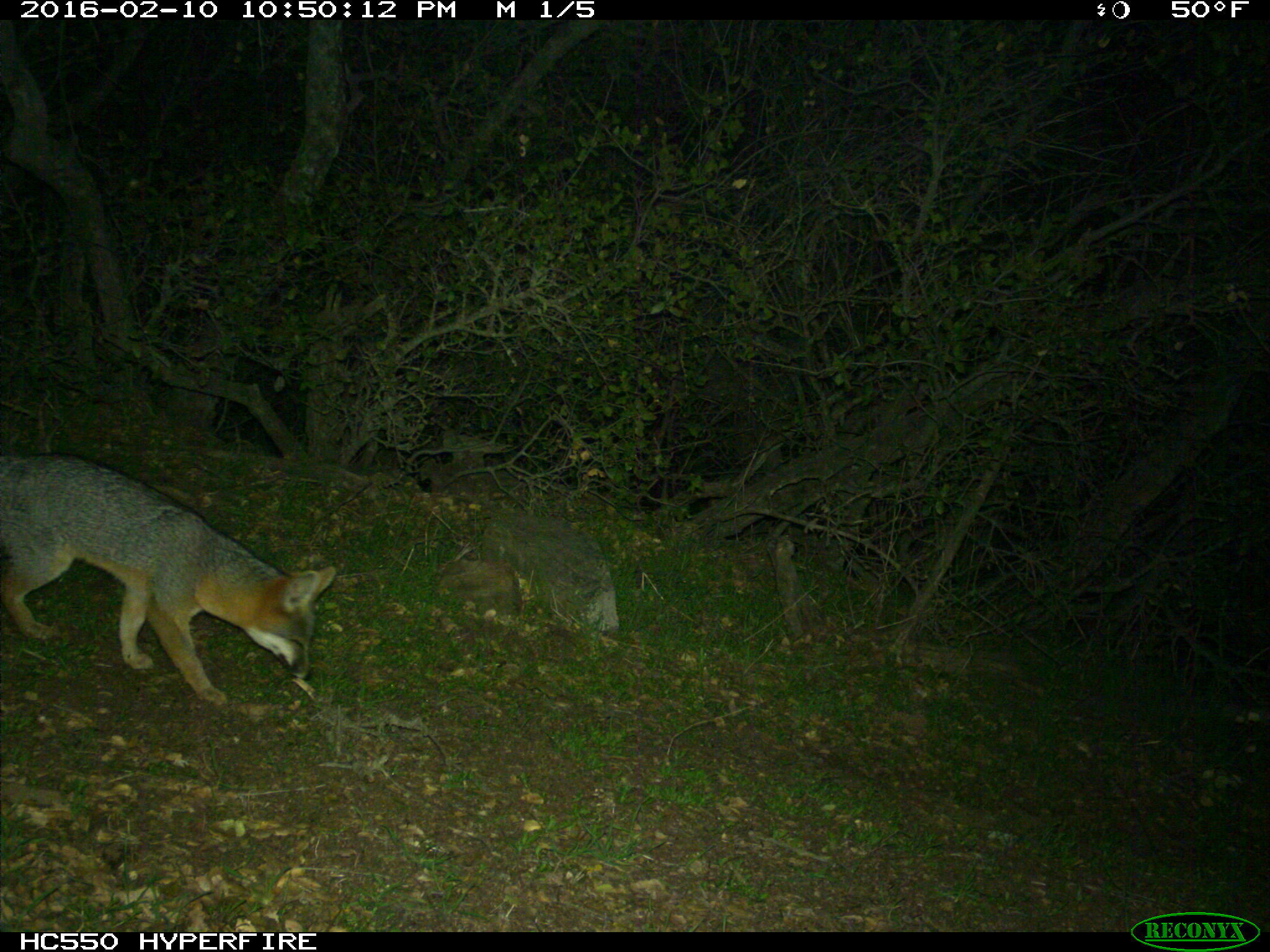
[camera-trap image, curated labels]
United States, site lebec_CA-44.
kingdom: Animalia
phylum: Chordata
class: Mammalia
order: Carnivora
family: Canidae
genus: Urocyon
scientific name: Urocyon cinereoargenteus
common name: gray fox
Urocyon cinereoargenteus (gray fox).